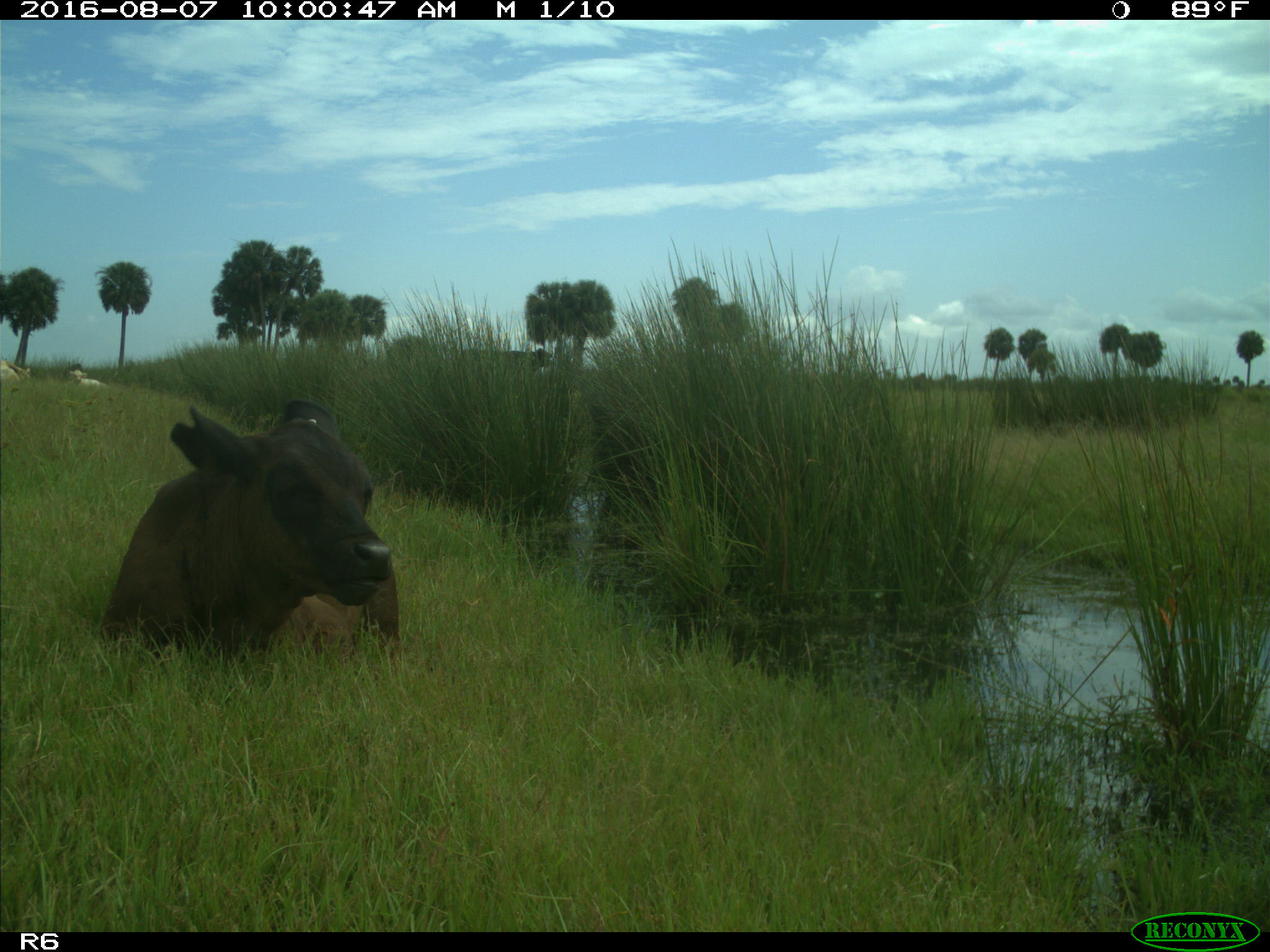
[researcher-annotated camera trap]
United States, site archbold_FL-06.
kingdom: Animalia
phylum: Chordata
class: Mammalia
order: Artiodactyla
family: Bovidae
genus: Bos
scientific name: Bos taurus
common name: domestic cow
Bos taurus (domestic cow).